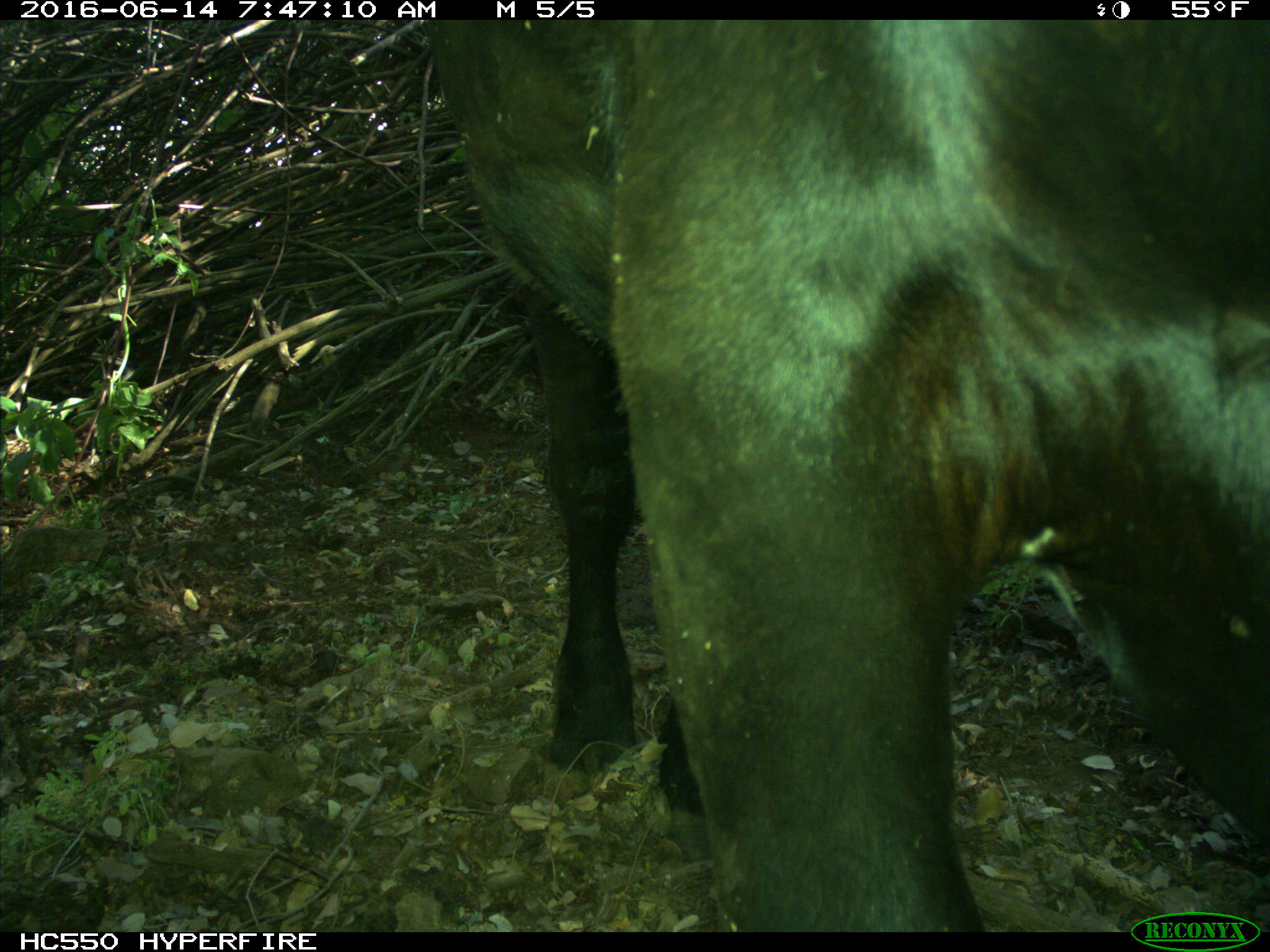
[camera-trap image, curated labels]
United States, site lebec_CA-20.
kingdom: Animalia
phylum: Chordata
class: Mammalia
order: Artiodactyla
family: Bovidae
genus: Bos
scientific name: Bos taurus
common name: domestic cow